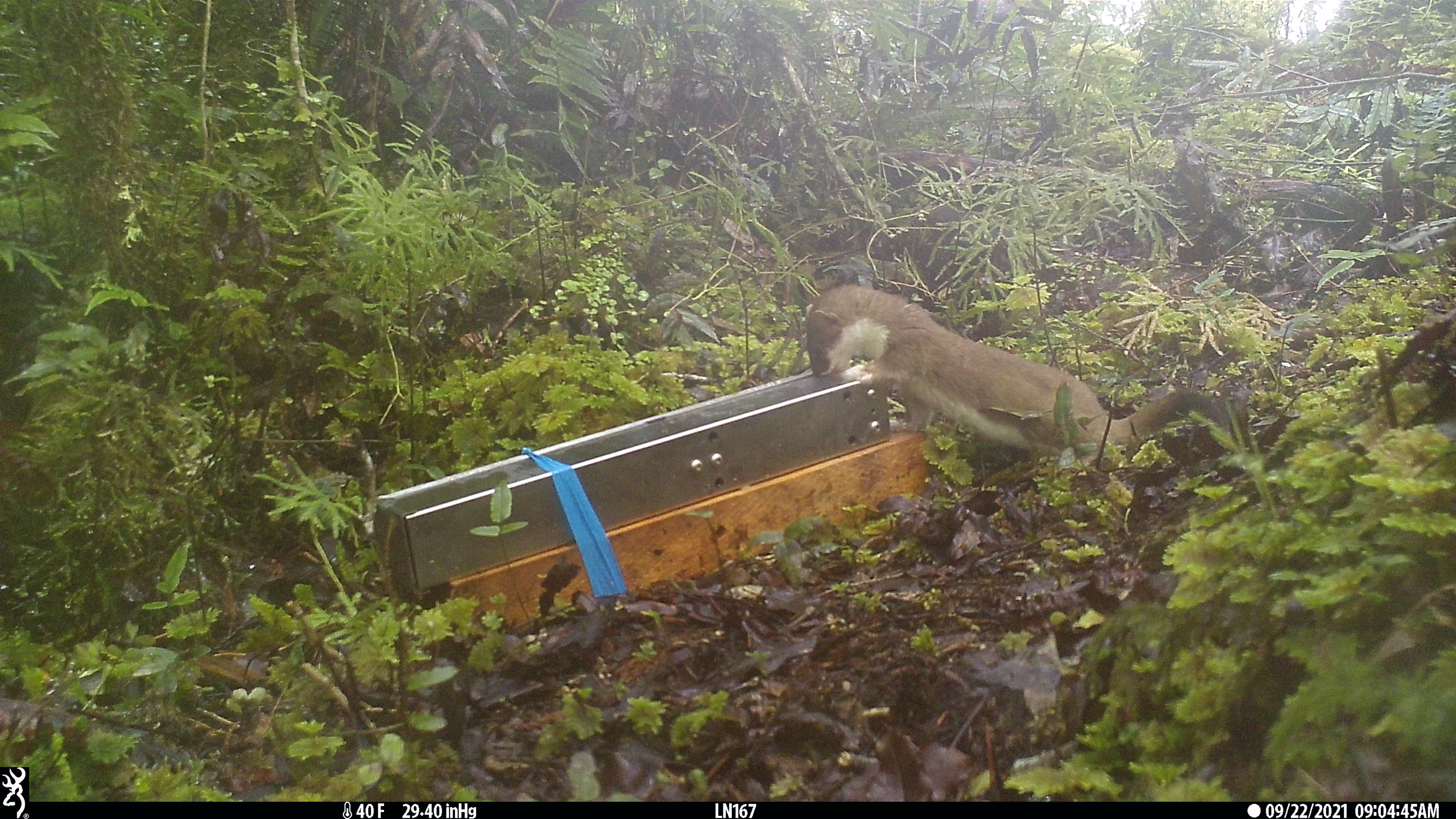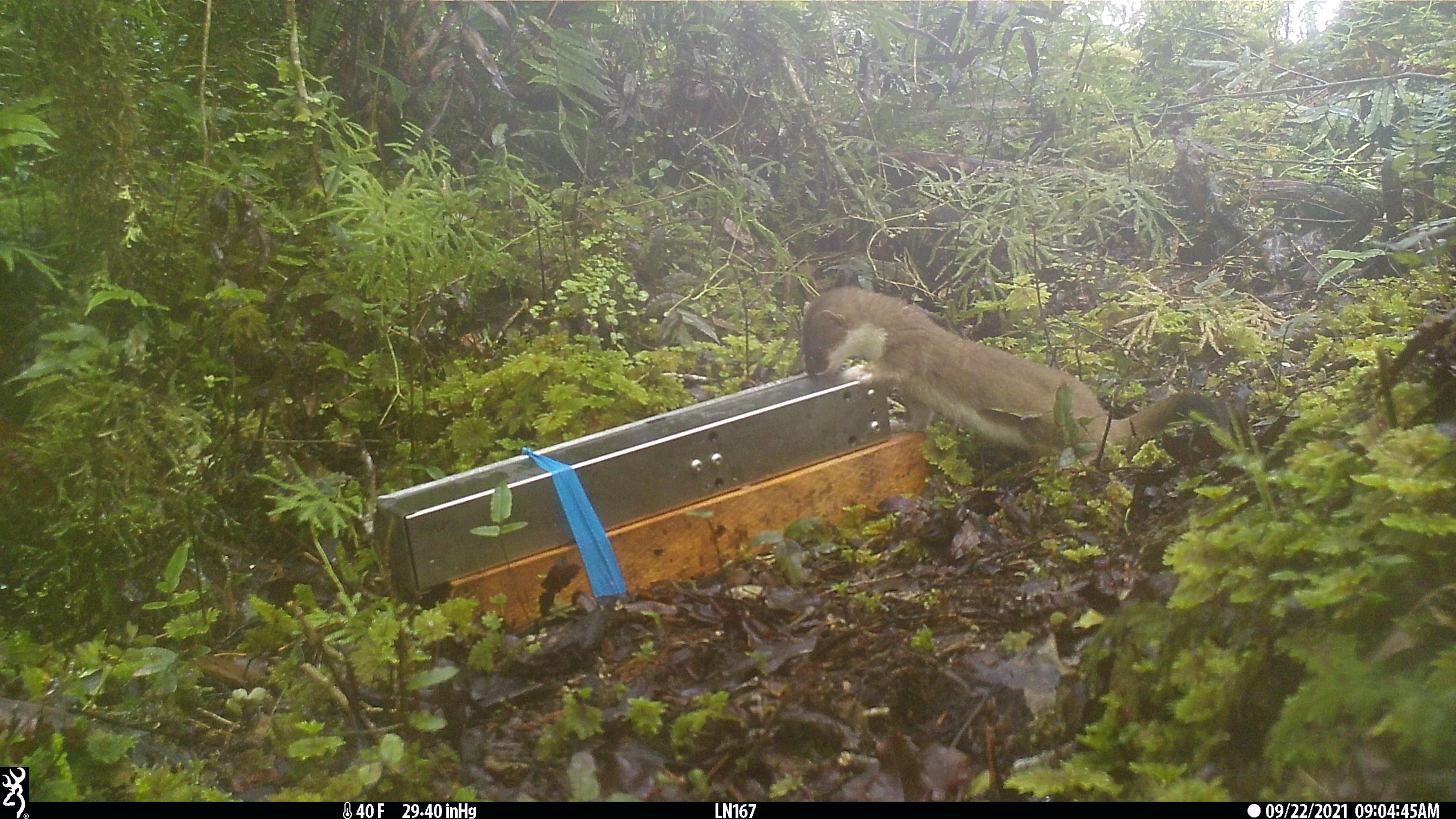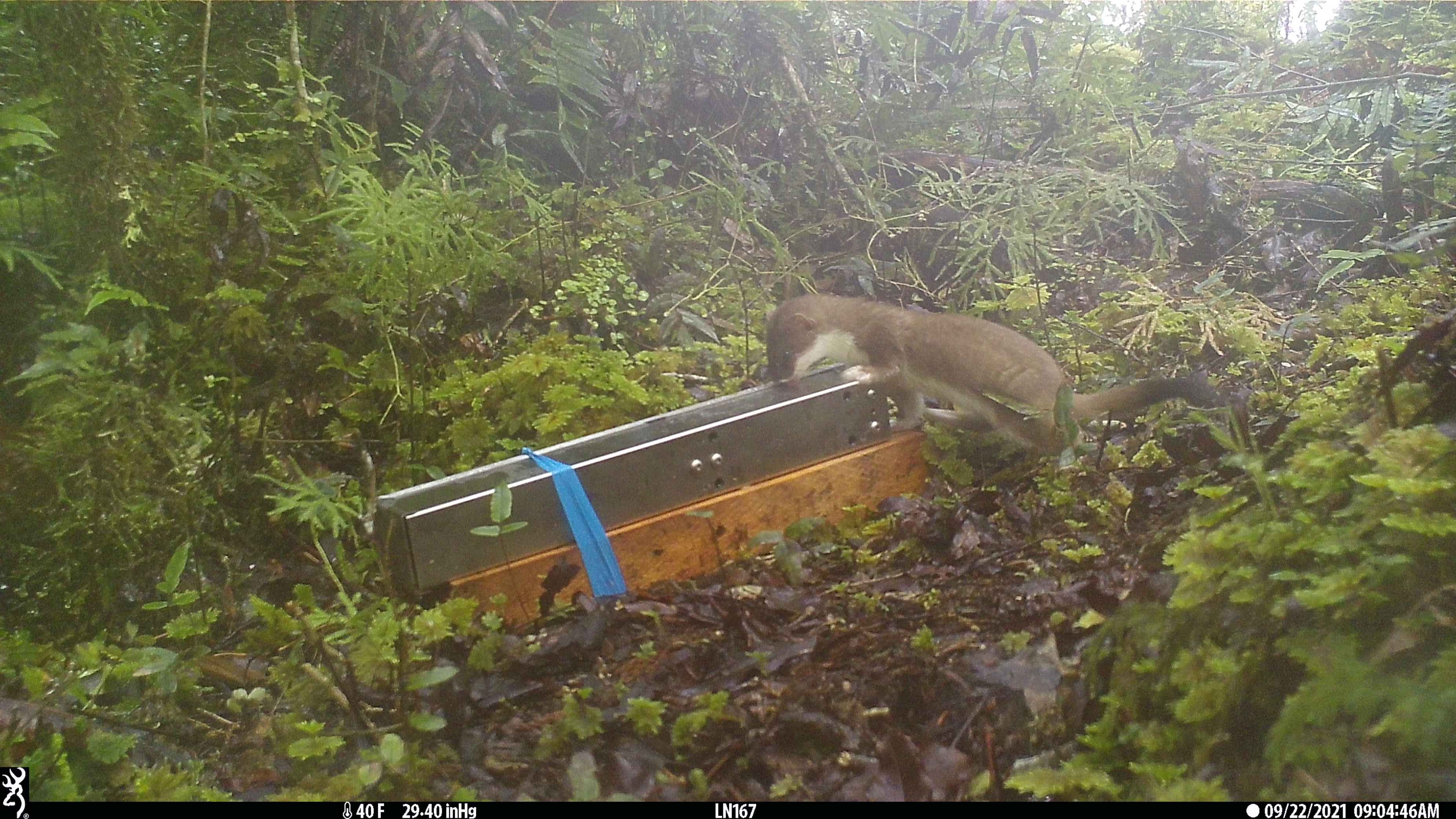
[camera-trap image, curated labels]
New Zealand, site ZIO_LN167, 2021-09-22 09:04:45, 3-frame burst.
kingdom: Animalia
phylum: Chordata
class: Mammalia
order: Carnivora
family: Mustelidae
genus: Mustela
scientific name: Mustela erminea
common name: stoat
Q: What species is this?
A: Stoat (Mustela erminea).